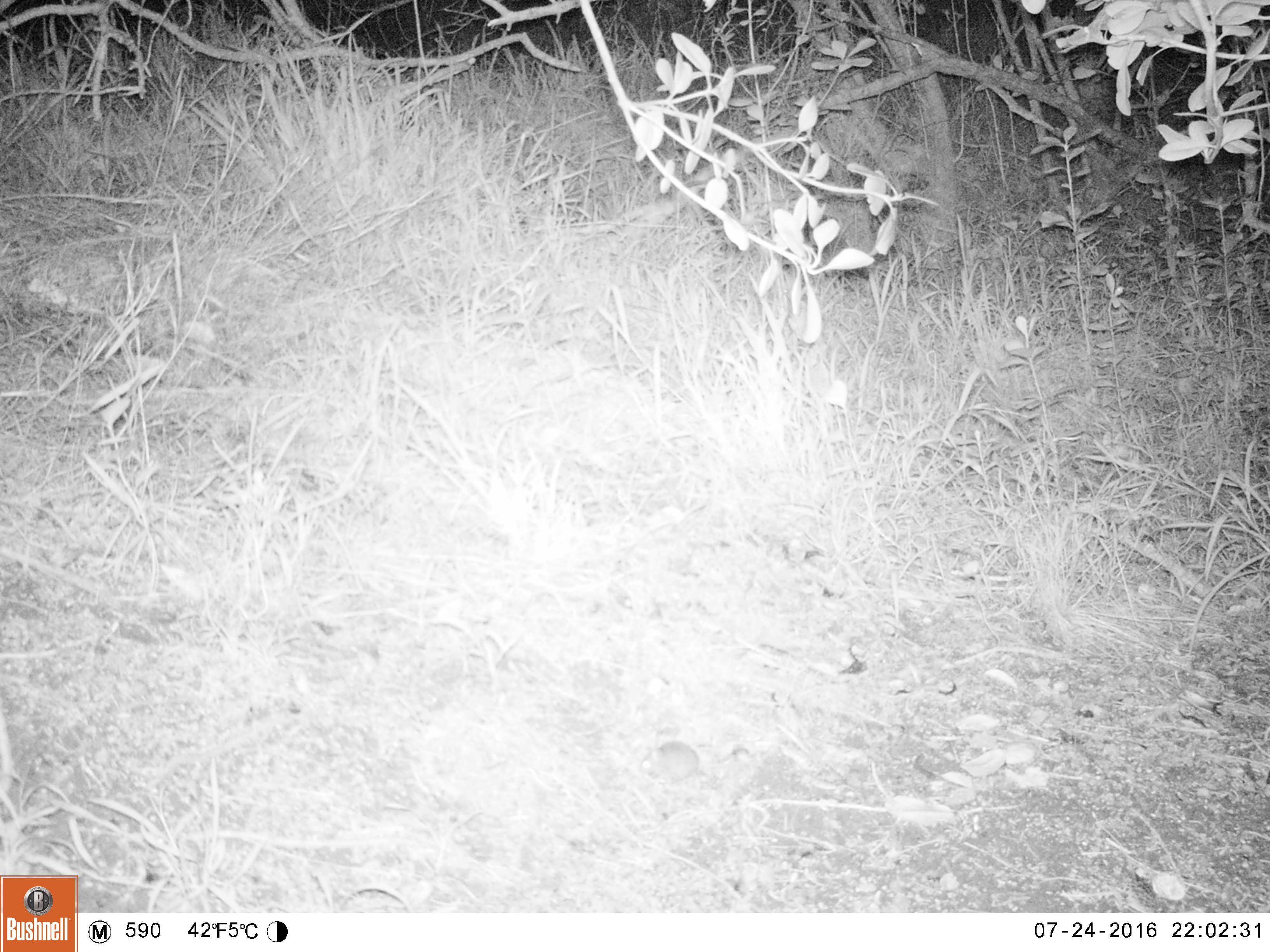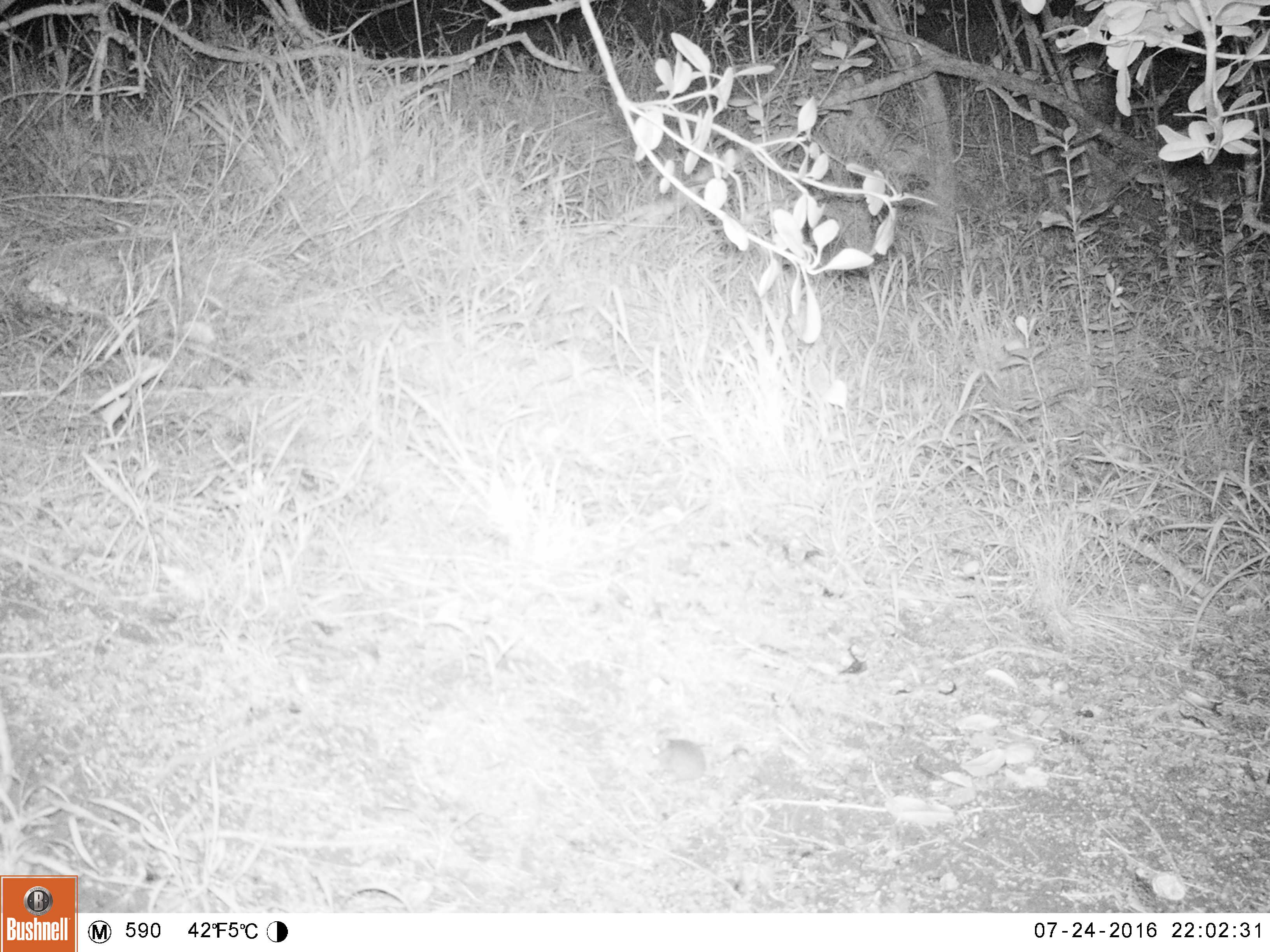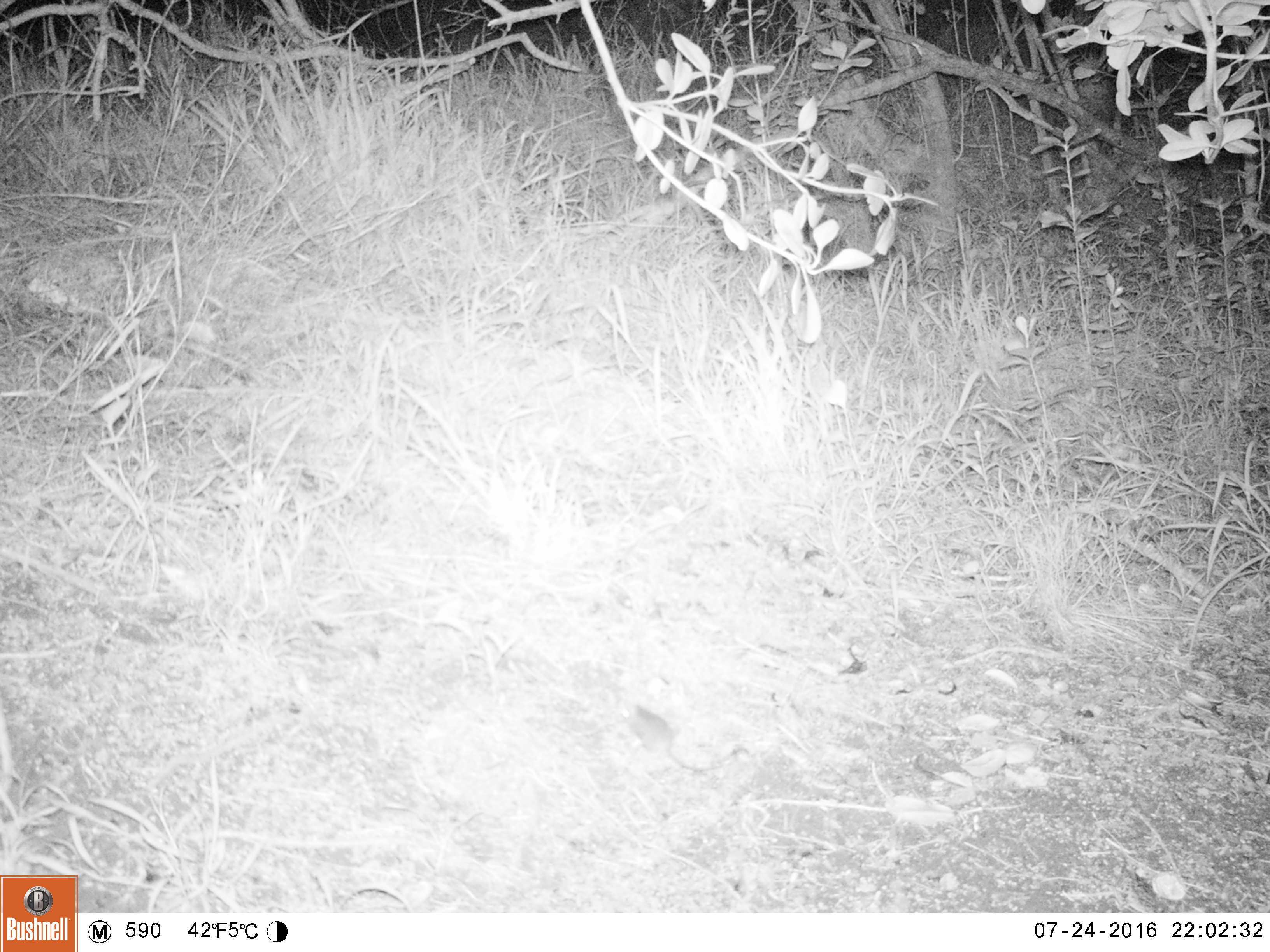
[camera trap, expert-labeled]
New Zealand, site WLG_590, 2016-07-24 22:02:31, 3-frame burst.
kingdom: Animalia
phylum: Chordata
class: Mammalia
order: Rodentia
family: Muridae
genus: Mus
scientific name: Mus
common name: mouse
Mouse (Mus).